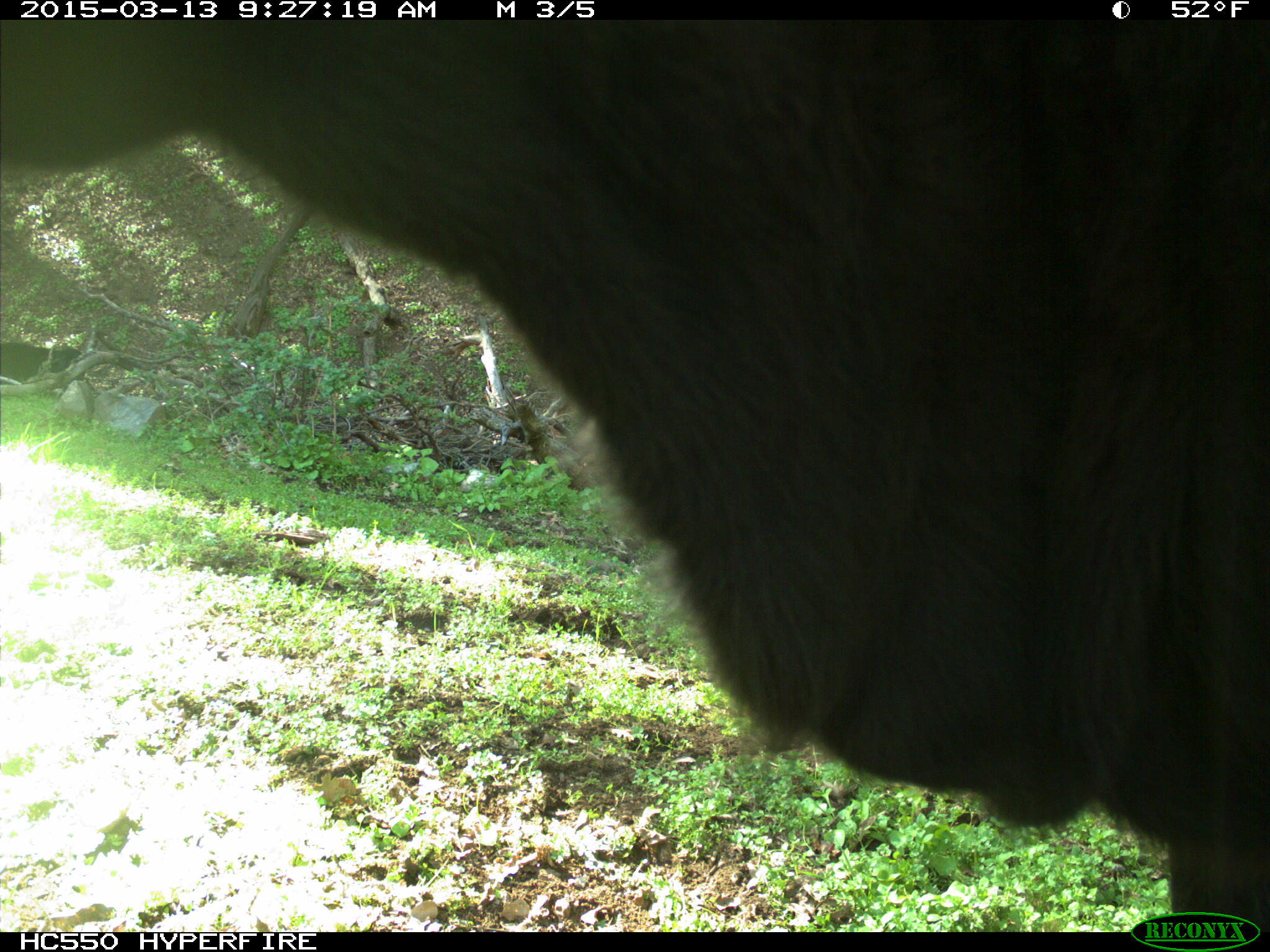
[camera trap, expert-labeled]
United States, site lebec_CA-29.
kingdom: Animalia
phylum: Chordata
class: Mammalia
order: Artiodactyla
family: Bovidae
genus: Bos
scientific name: Bos taurus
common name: domestic cow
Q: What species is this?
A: Bos taurus (domestic cow).